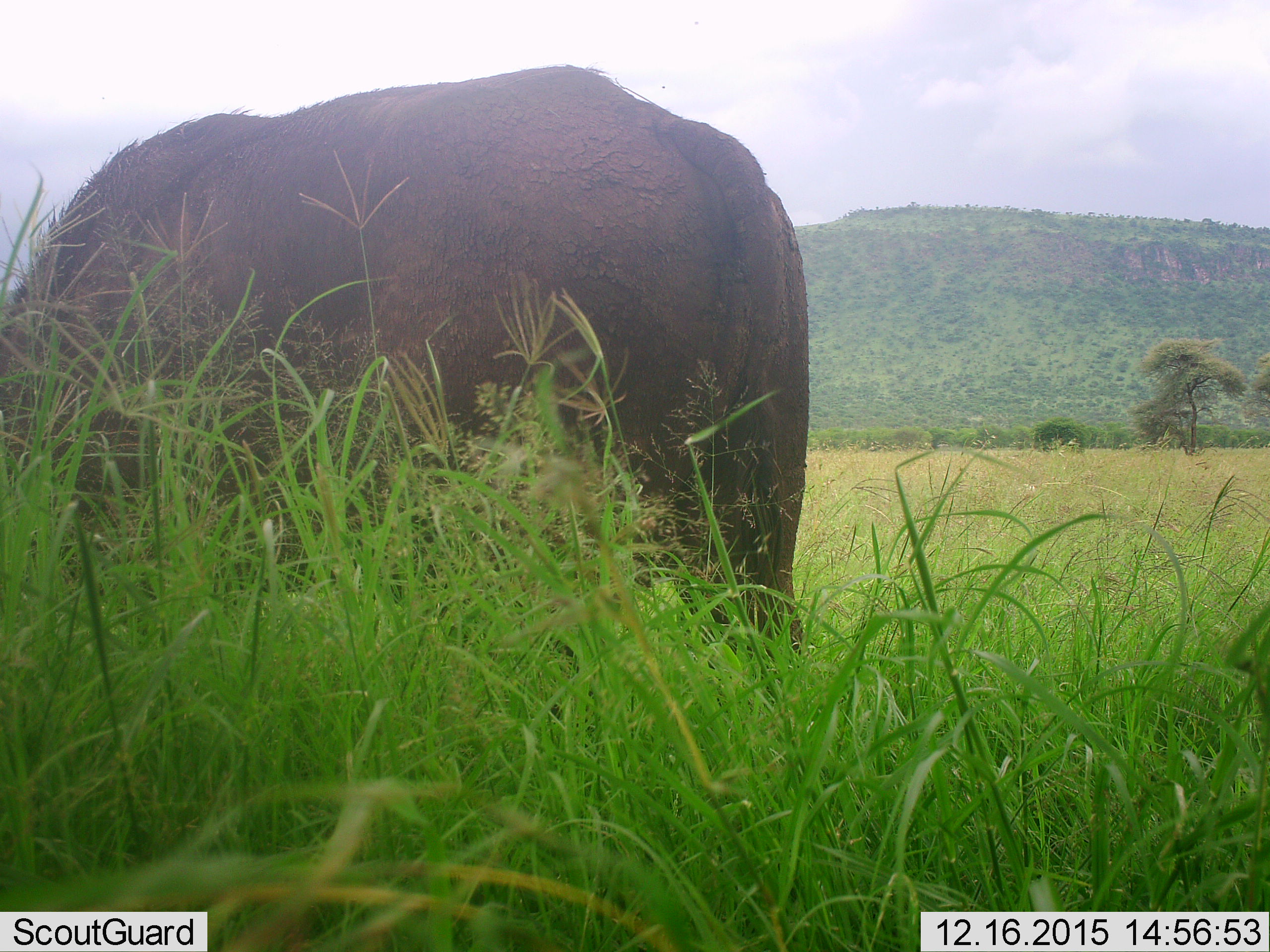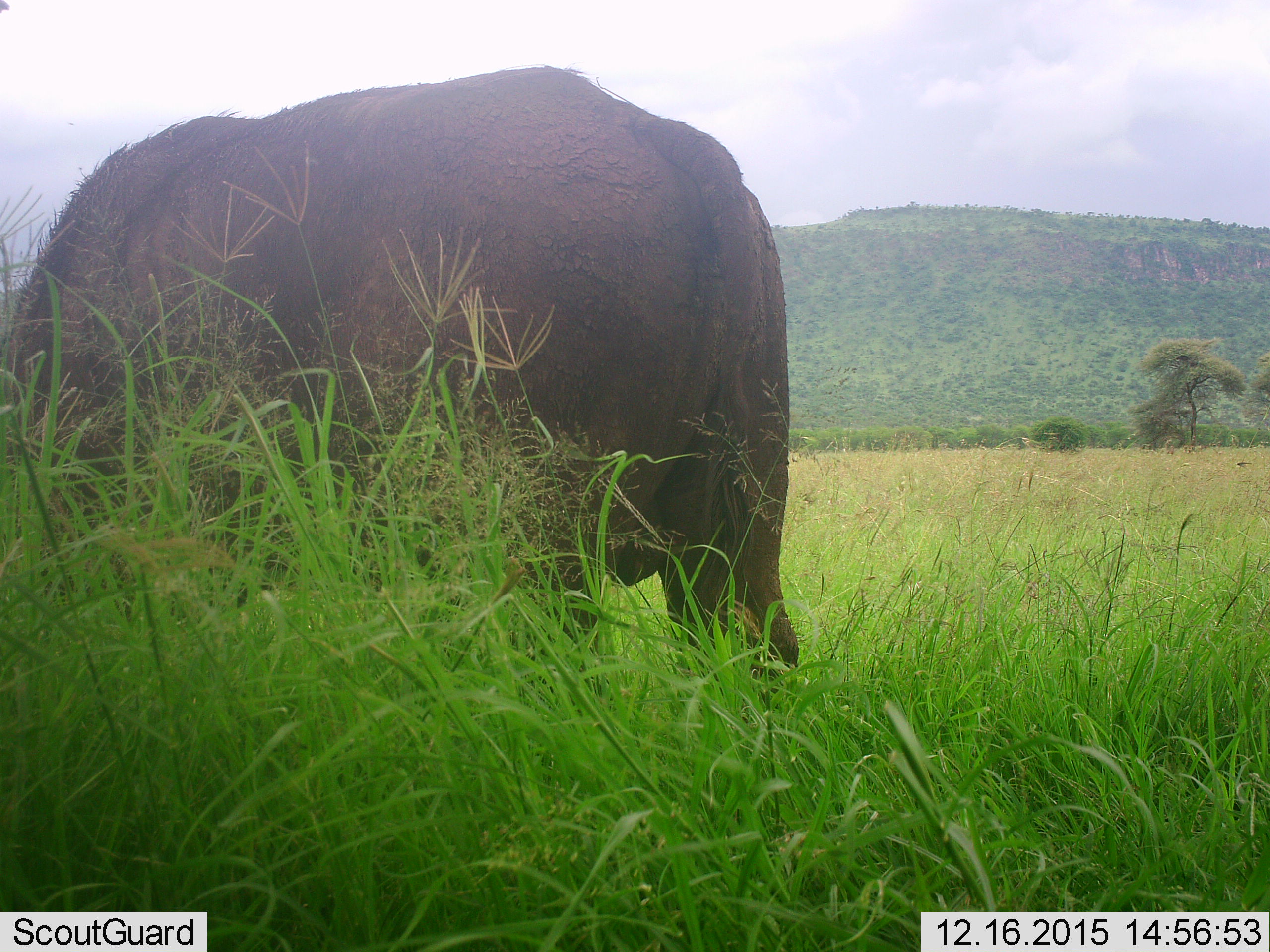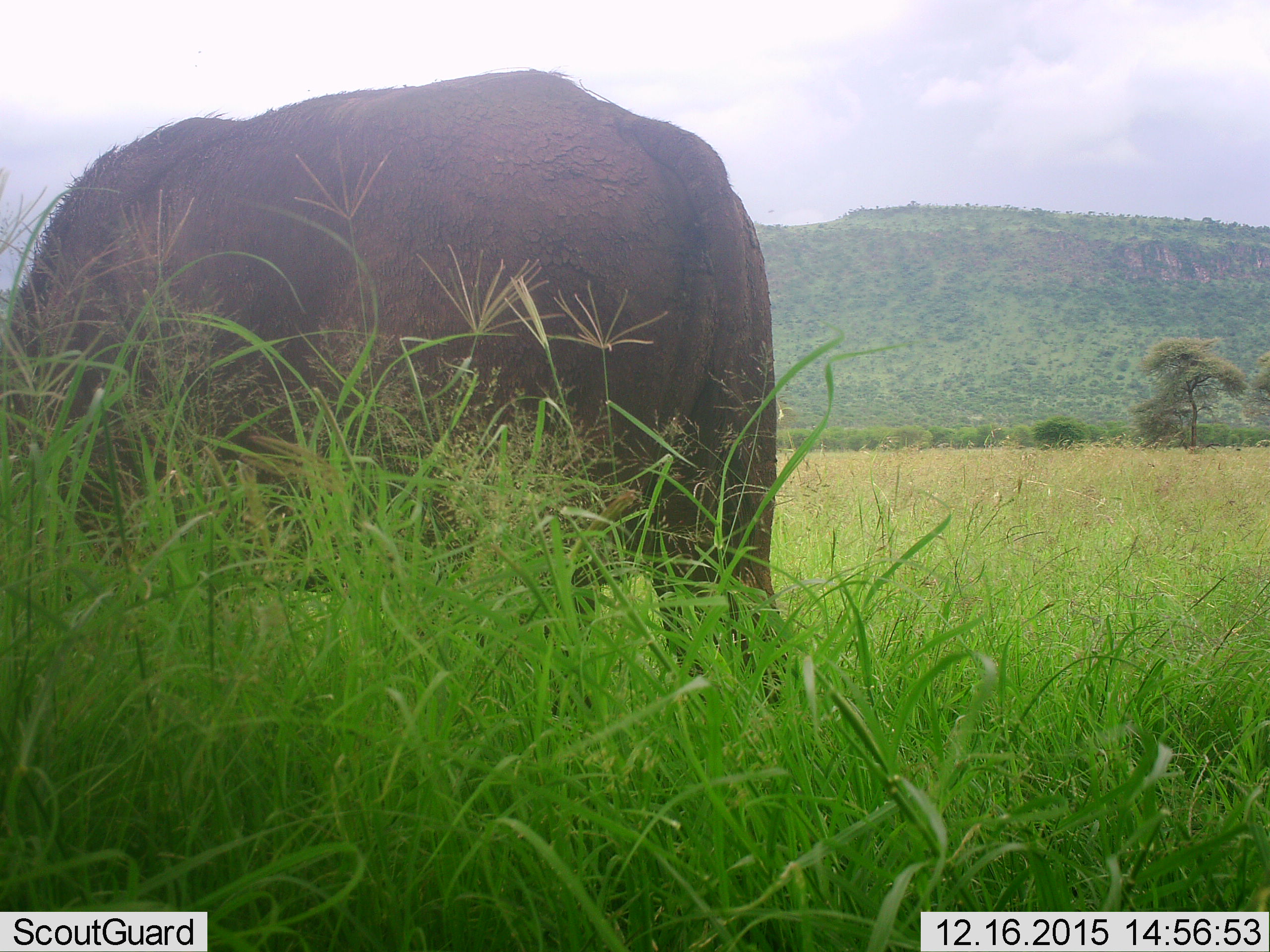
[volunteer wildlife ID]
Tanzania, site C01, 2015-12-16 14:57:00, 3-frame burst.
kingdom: Animalia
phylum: Chordata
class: Mammalia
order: Artiodactyla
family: Bovidae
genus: Syncerus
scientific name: Syncerus caffer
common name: cape buffalo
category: buffalo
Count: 1.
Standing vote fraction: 33%.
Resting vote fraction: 0%.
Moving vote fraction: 0%.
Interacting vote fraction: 0%.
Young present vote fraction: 0%.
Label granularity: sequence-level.